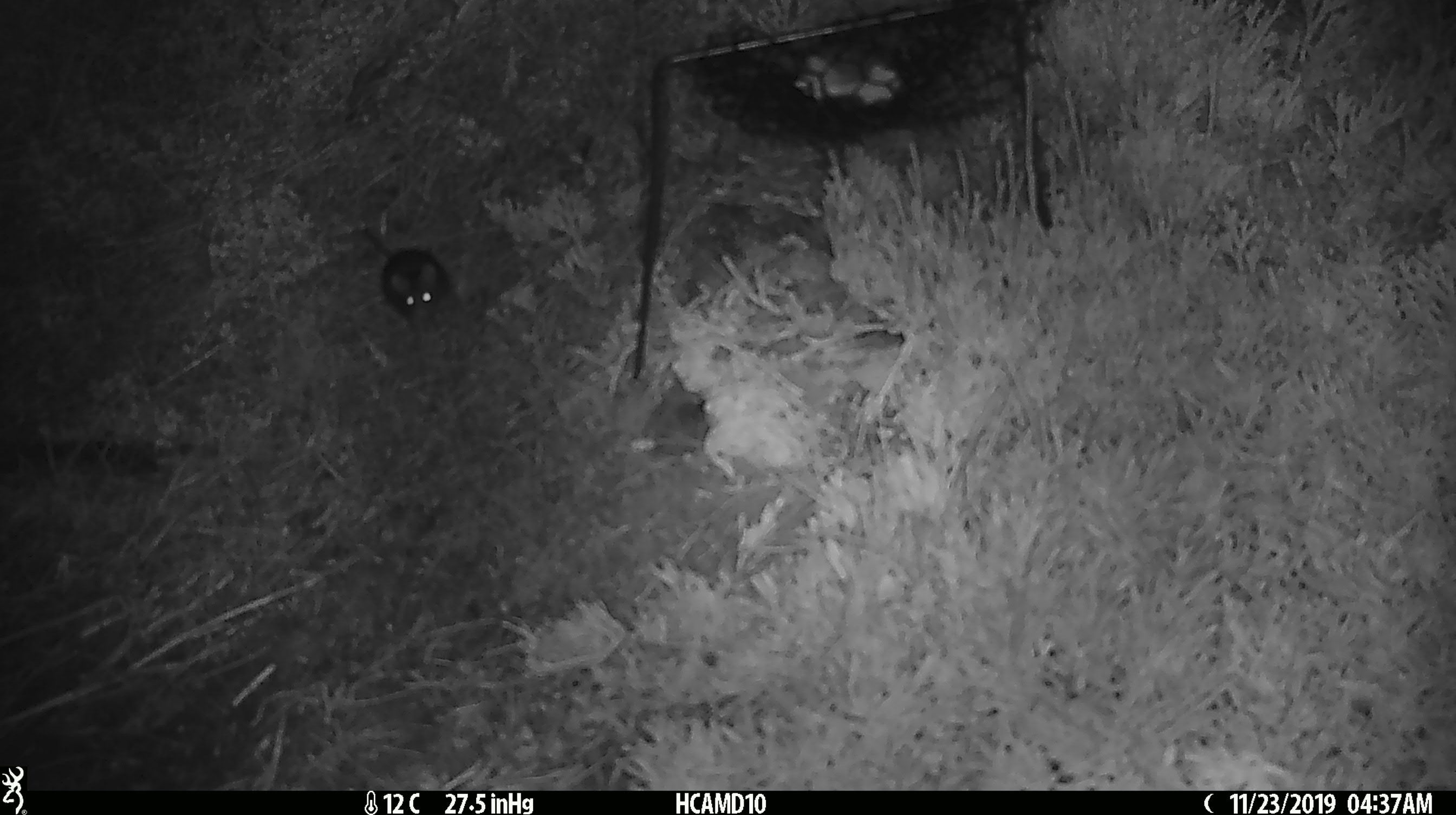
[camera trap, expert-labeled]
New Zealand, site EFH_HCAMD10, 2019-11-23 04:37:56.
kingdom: Animalia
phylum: Chordata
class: Mammalia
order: Rodentia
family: Muridae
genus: Mus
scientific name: Mus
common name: mouse